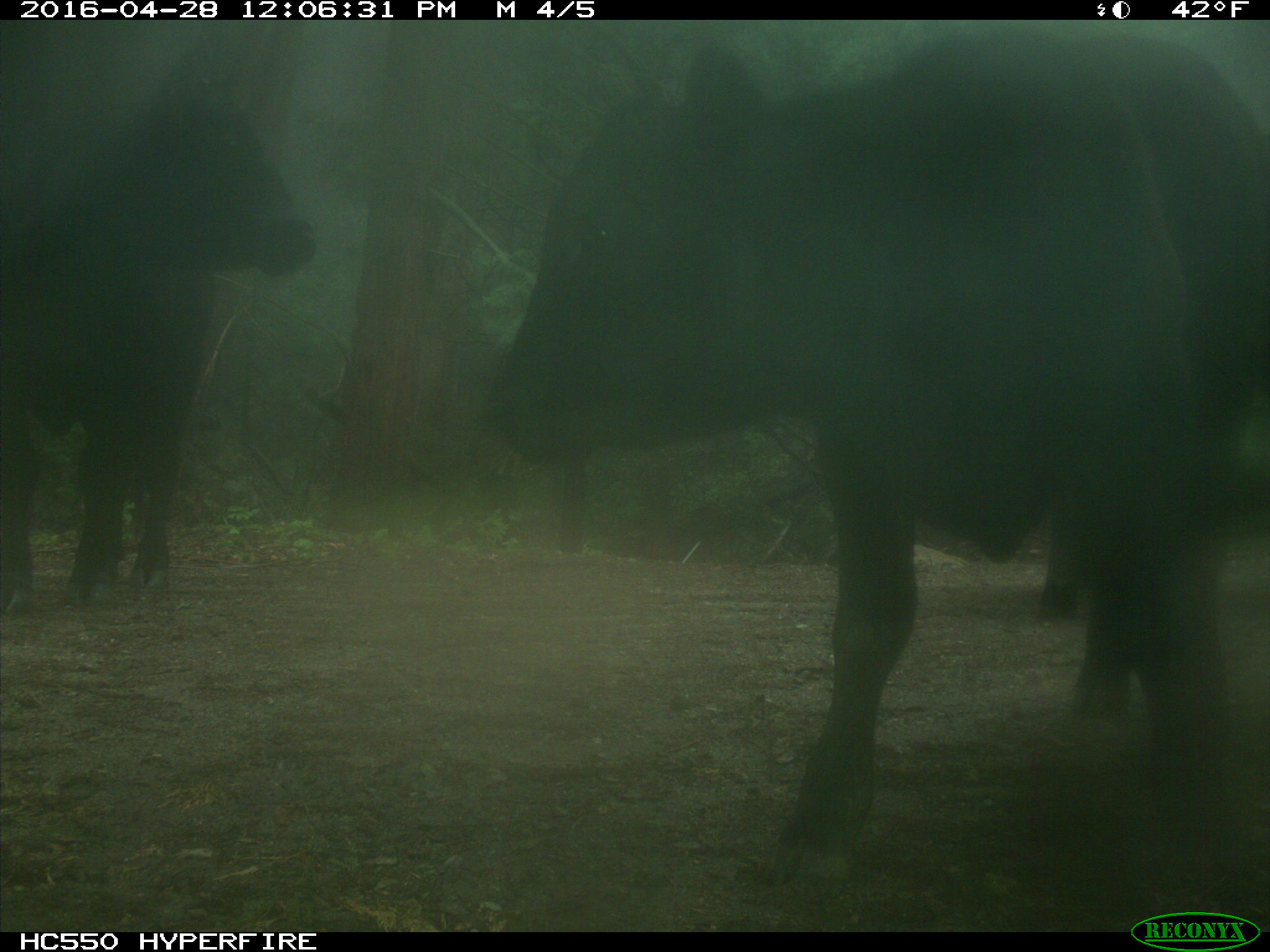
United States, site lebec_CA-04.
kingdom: Animalia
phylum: Chordata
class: Mammalia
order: Artiodactyla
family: Bovidae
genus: Bos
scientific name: Bos taurus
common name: domestic cow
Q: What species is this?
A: Bos taurus (domestic cow).